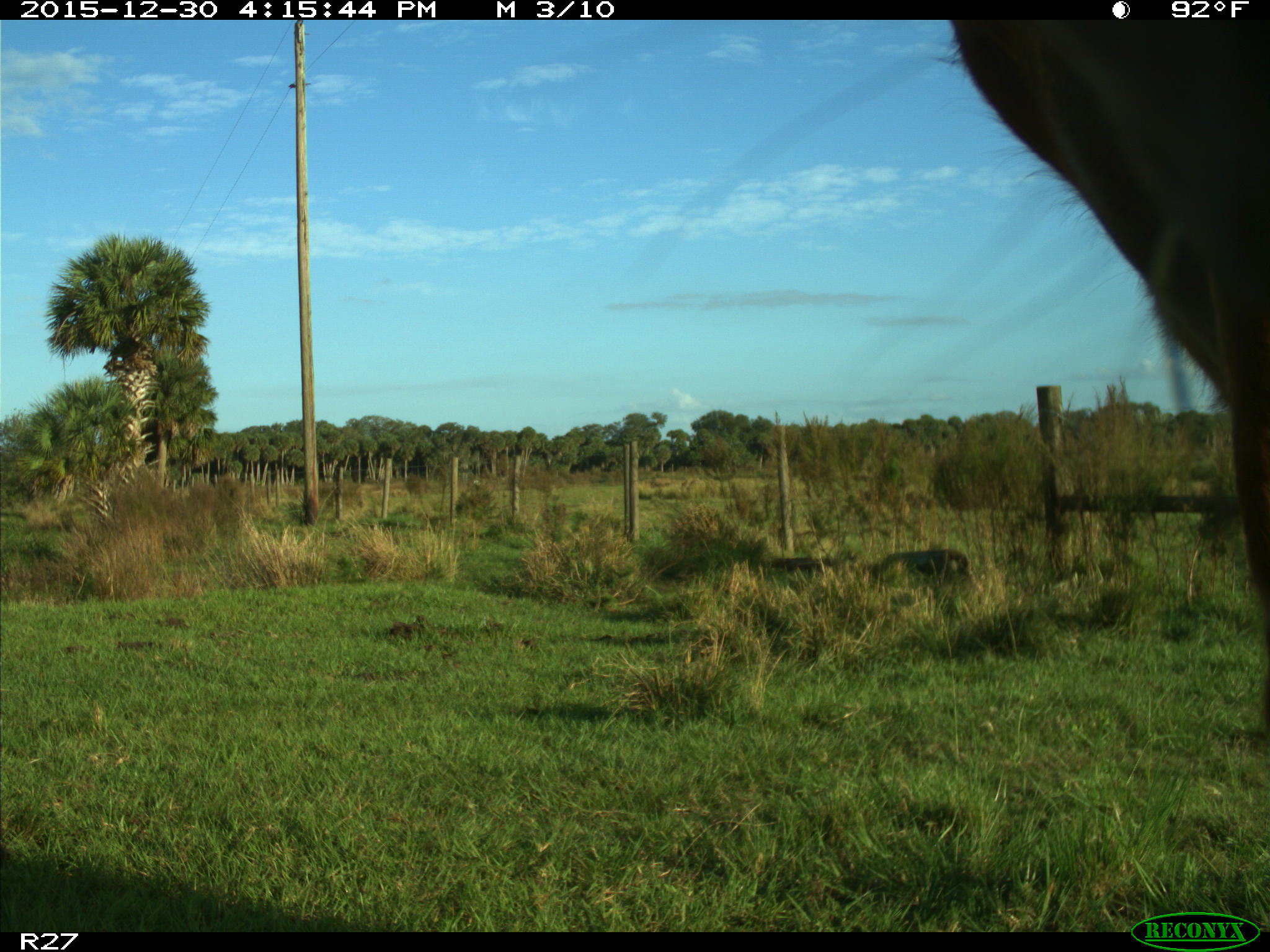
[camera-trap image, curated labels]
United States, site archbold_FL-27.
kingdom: Animalia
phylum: Chordata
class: Mammalia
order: Artiodactyla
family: Bovidae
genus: Bos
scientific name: Bos taurus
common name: domestic cow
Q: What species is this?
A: Bos taurus (domestic cow).